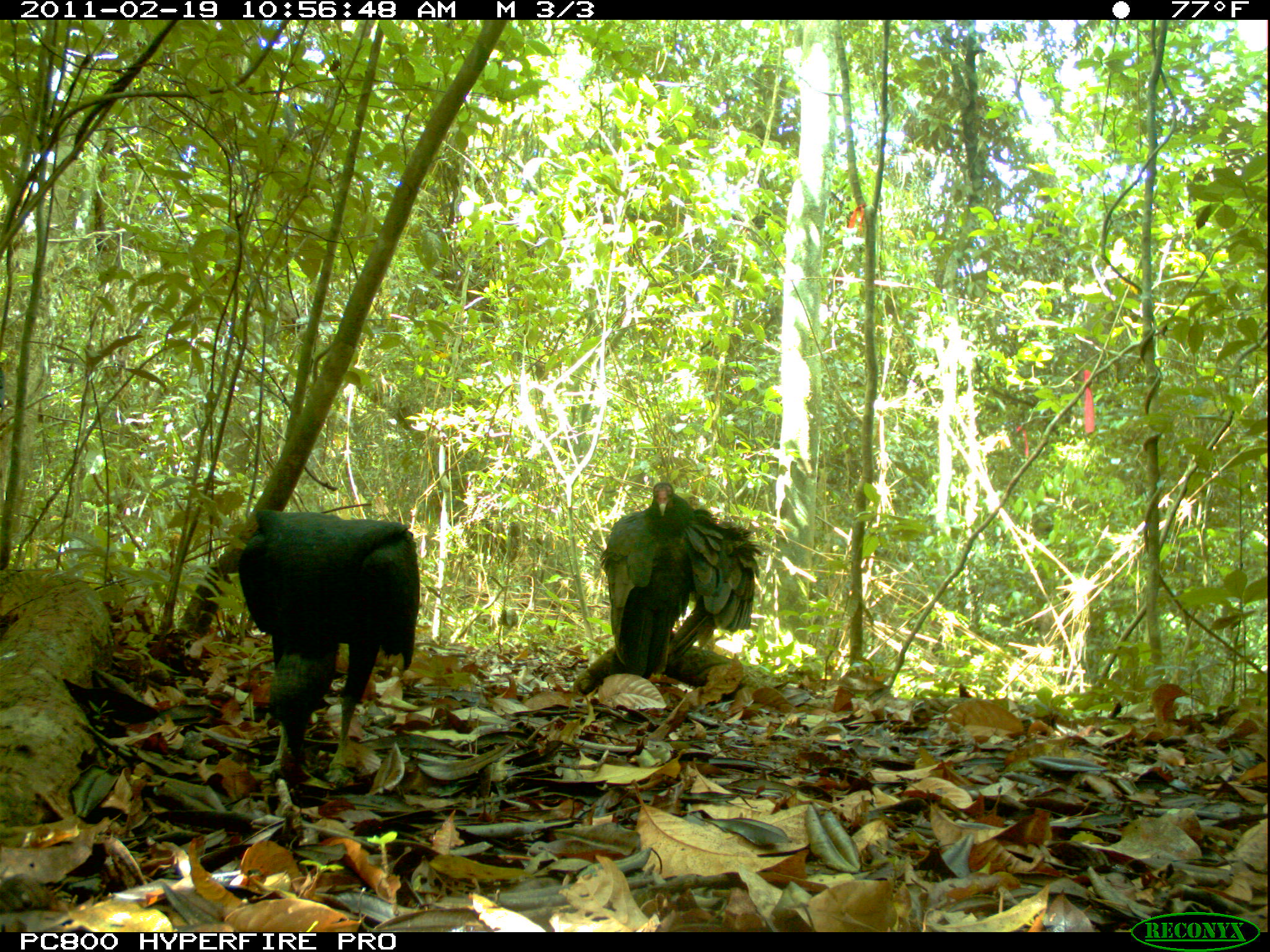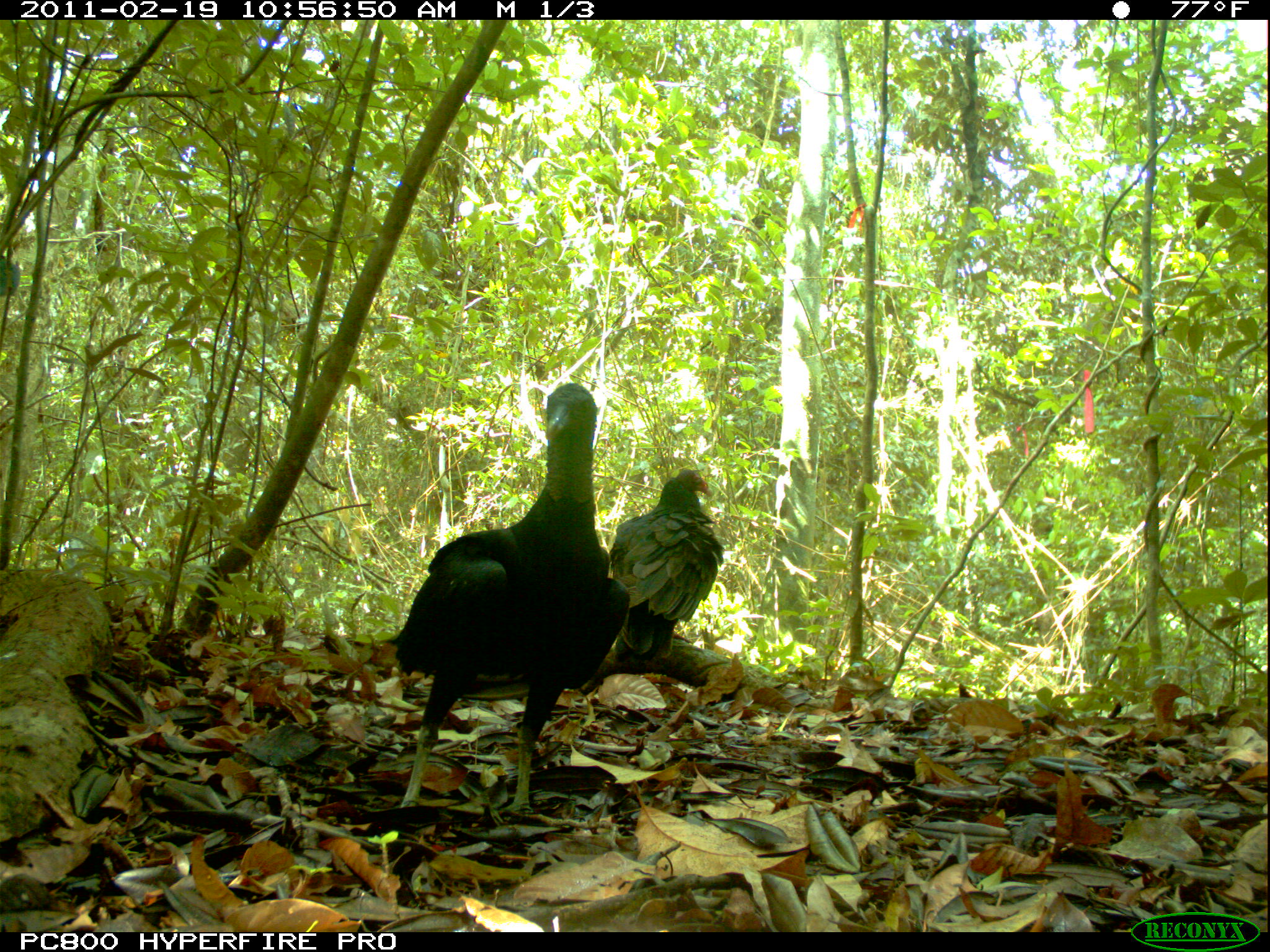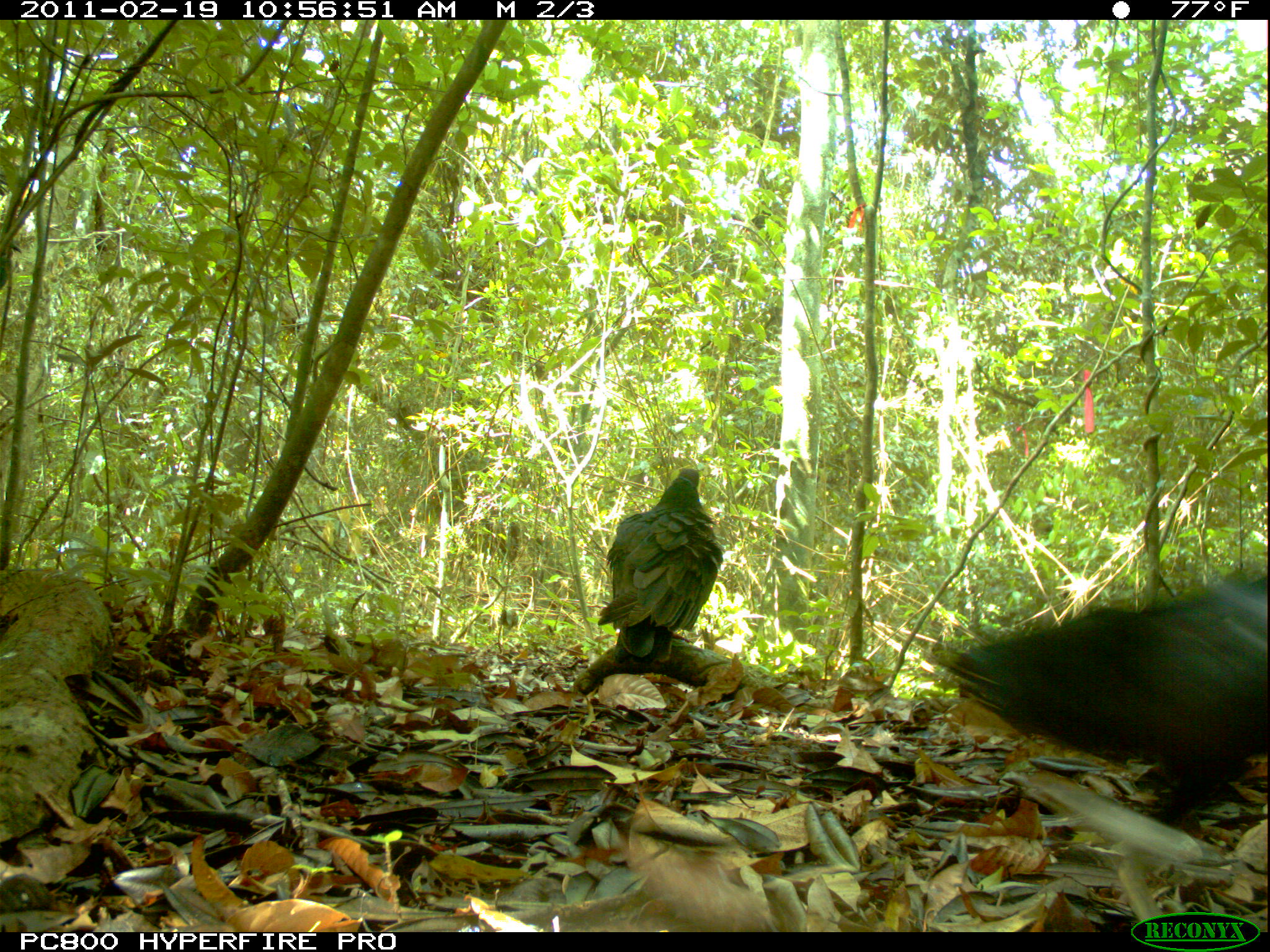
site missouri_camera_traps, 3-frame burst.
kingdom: Animalia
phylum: Chordata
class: Aves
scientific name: Aves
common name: bird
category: bird spec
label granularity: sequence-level